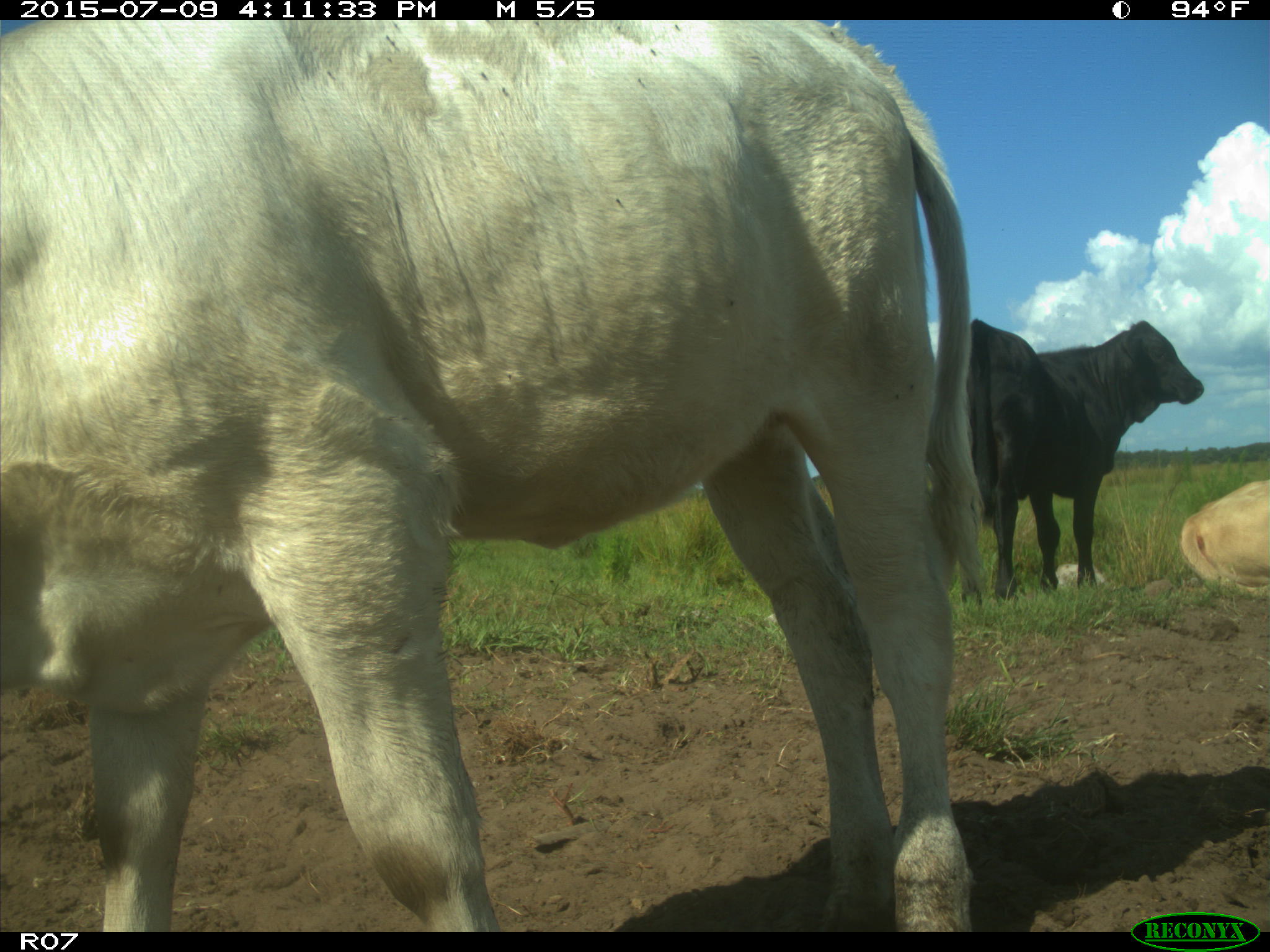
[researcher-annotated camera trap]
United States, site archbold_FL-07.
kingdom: Animalia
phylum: Chordata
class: Mammalia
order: Artiodactyla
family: Bovidae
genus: Bos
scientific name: Bos taurus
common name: domestic cow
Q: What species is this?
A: Bos taurus (domestic cow).